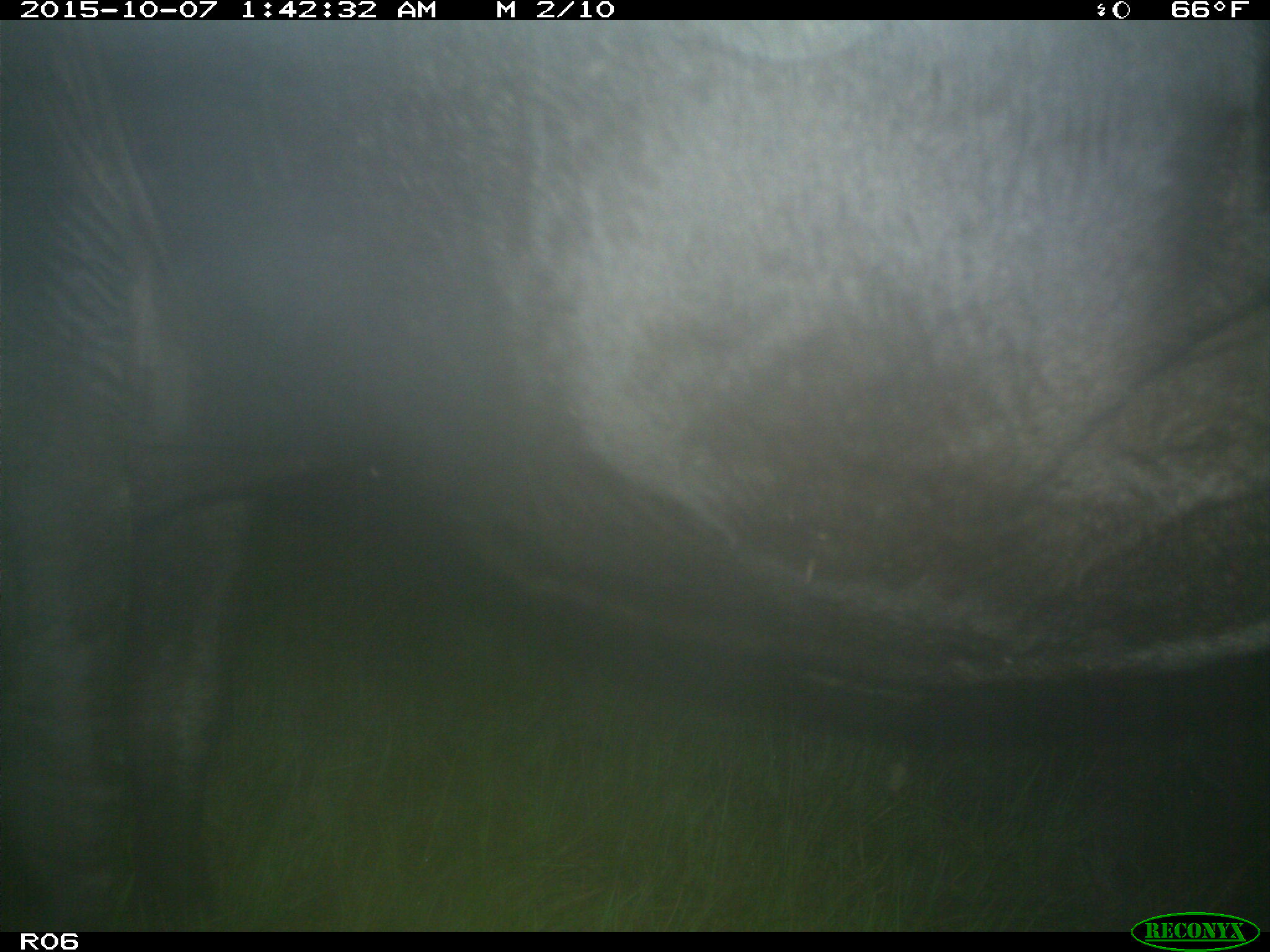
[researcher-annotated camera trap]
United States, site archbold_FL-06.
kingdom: Animalia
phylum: Chordata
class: Mammalia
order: Artiodactyla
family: Bovidae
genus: Bos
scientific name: Bos taurus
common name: domestic cow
Bos taurus (domestic cow).